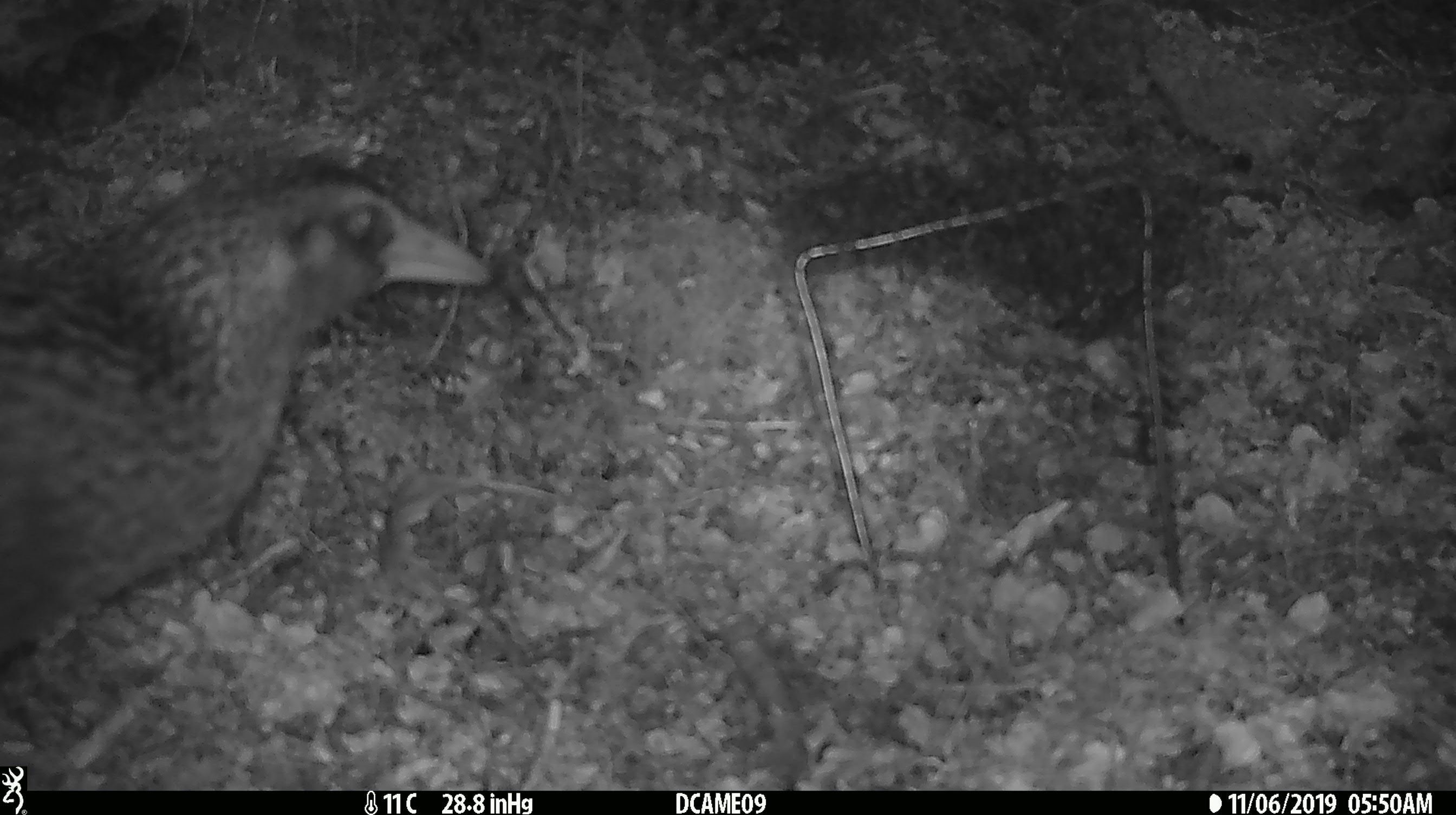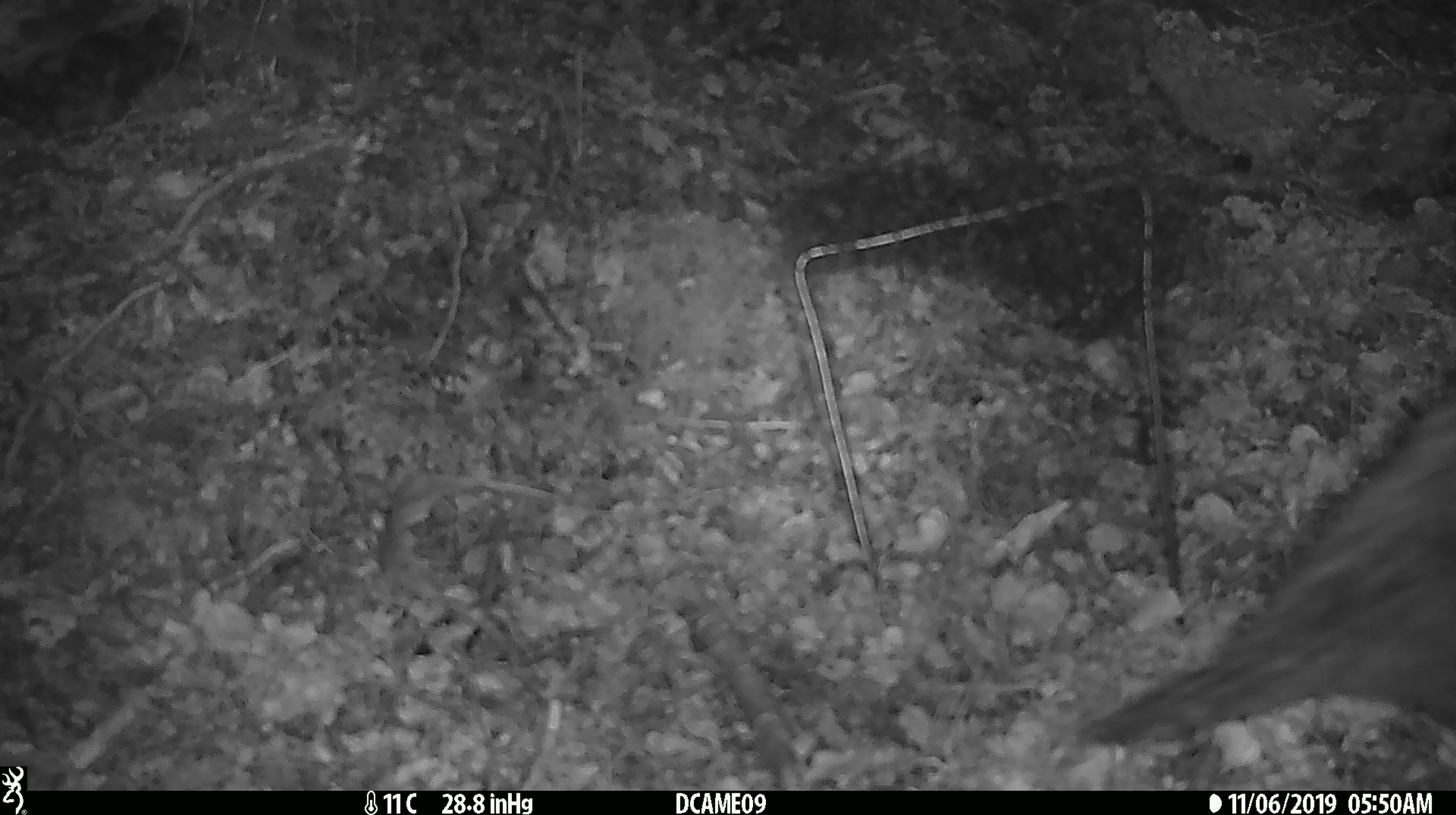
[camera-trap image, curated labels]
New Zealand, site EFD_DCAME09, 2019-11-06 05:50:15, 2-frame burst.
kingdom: Animalia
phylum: Chordata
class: Aves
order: Gruiformes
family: Rallidae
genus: Gallirallus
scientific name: Gallirallus australis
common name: weka